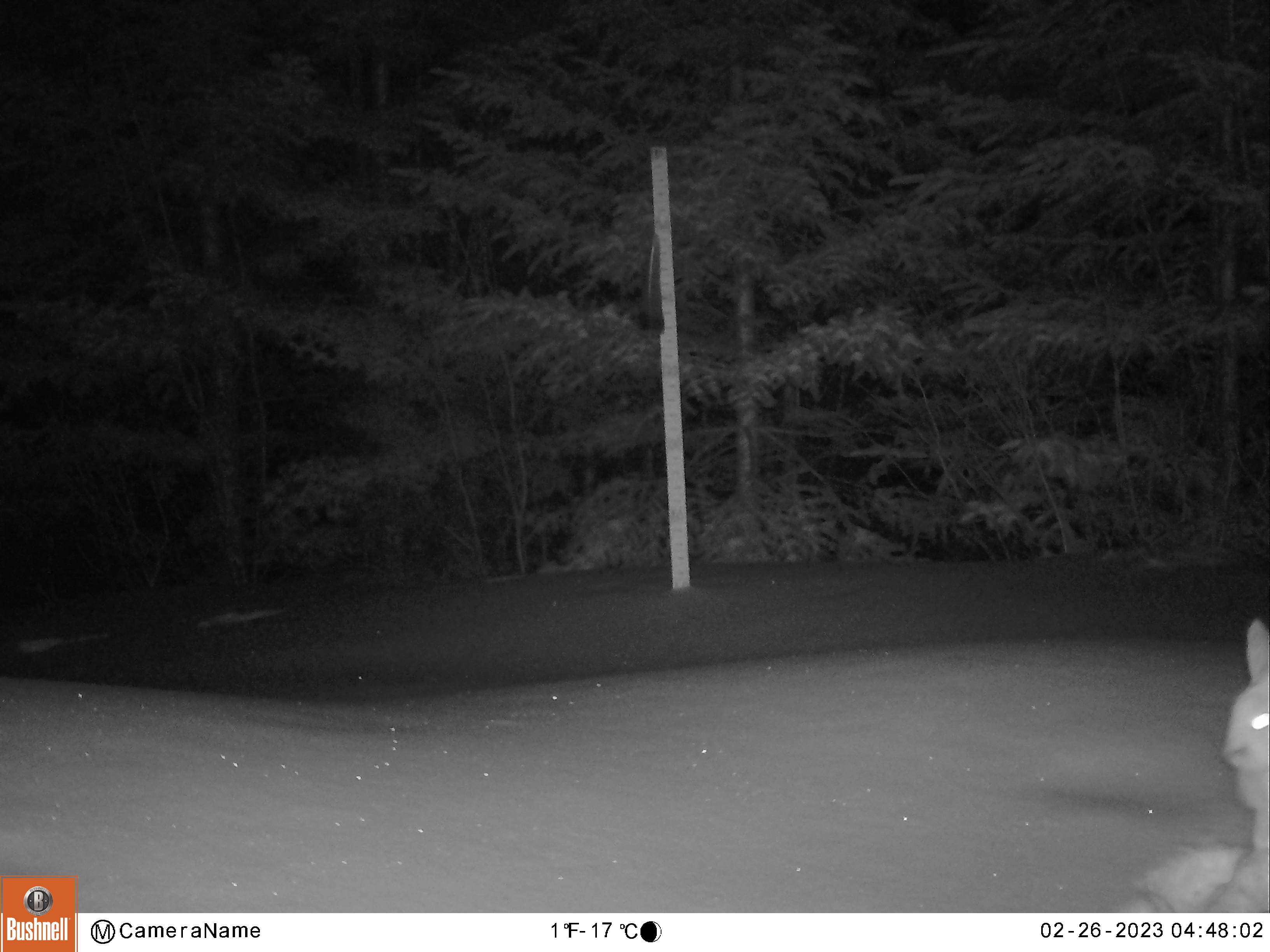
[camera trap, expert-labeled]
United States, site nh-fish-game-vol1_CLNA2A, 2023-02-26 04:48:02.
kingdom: Animalia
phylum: Chordata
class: Mammalia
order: Lagomorpha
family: Leporidae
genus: Lepus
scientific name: Lepus americanus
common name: snowshoe hare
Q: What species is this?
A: Snowshoe hare (Lepus americanus).